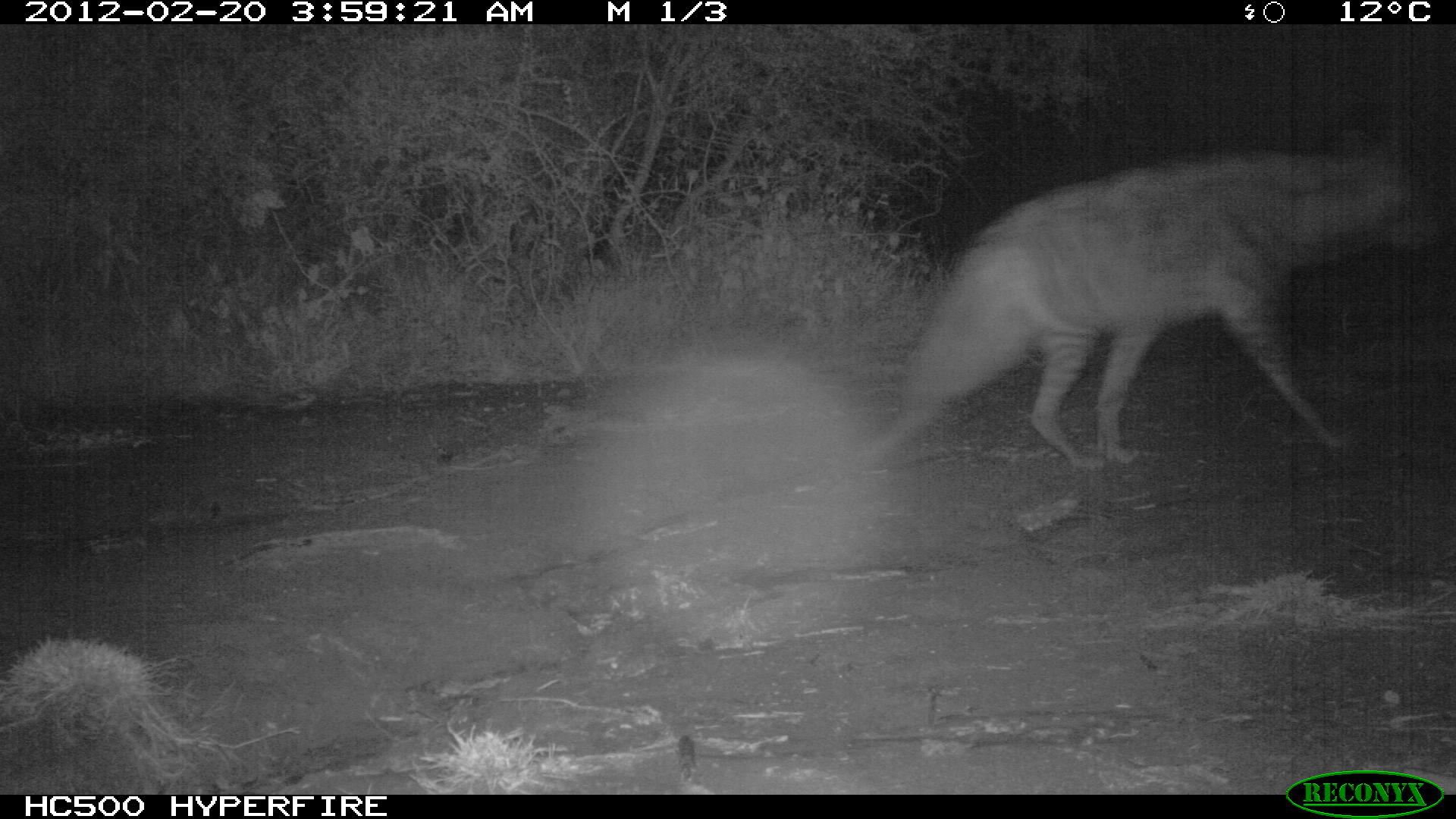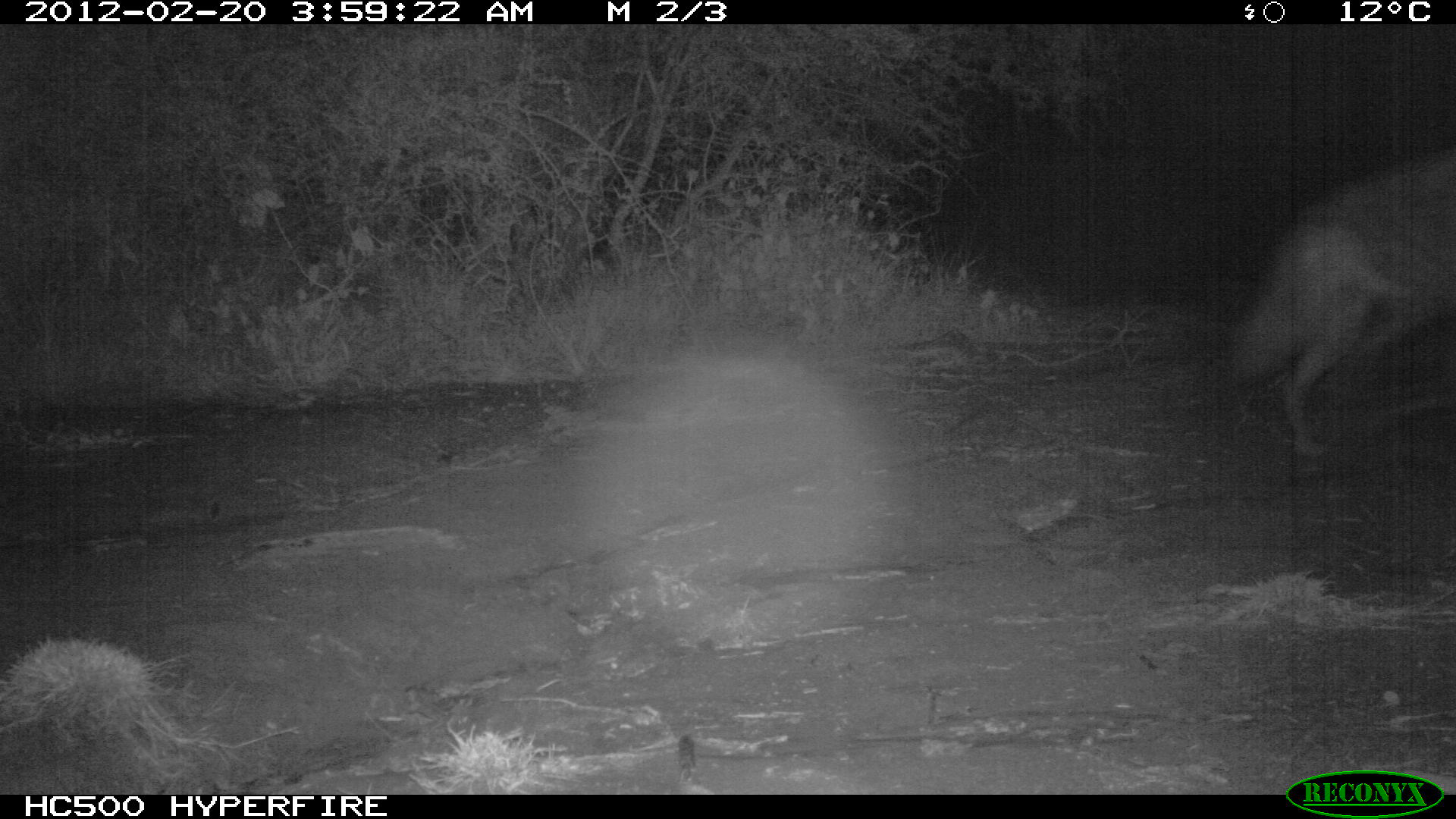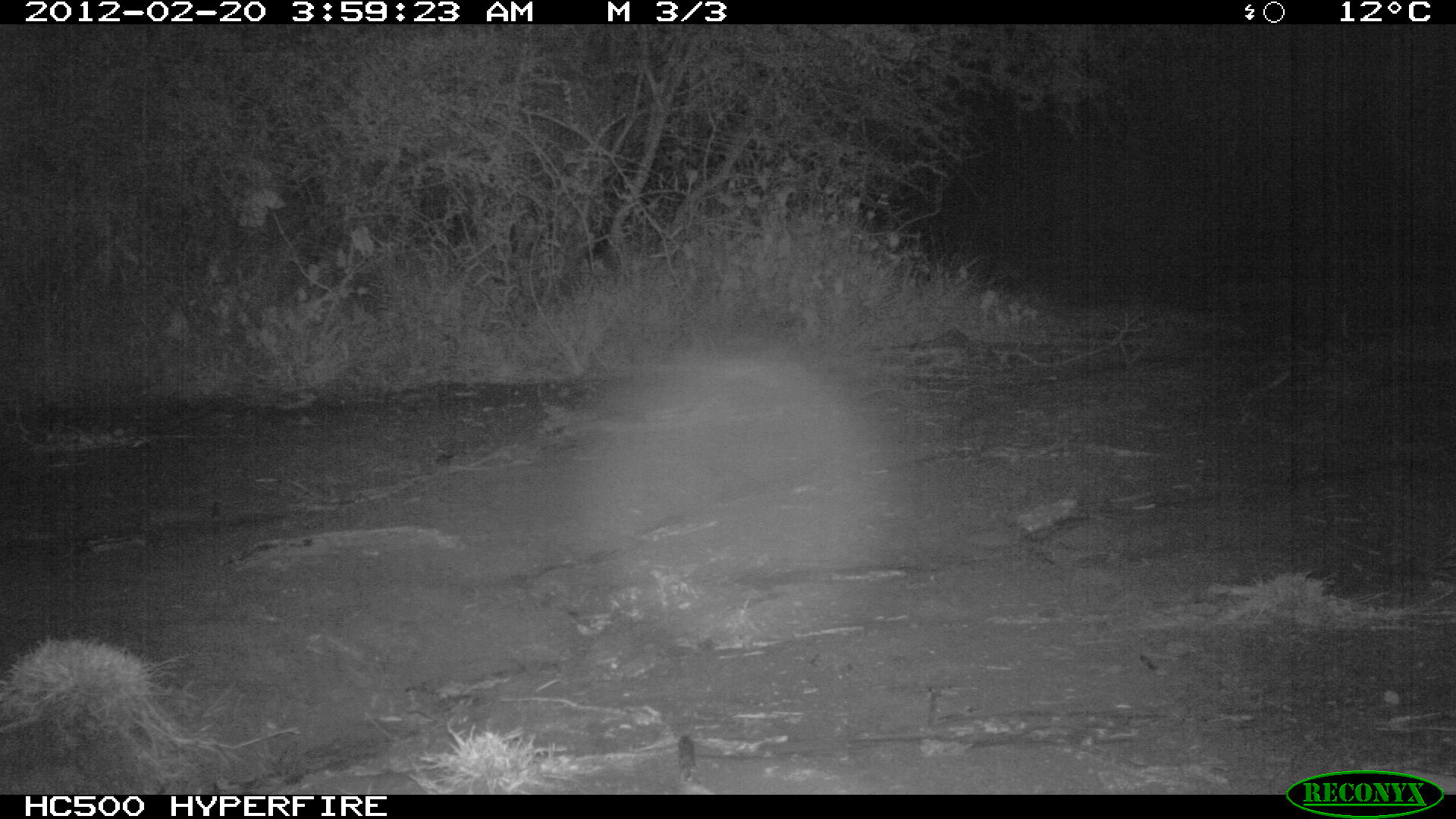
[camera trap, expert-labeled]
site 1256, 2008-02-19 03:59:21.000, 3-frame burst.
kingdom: Animalia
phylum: Chordata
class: Mammalia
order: Carnivora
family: Hyaenidae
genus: Hyaena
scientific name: Hyaena hyaena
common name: striped hyena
Hyaena hyaena (striped hyena), count 1.